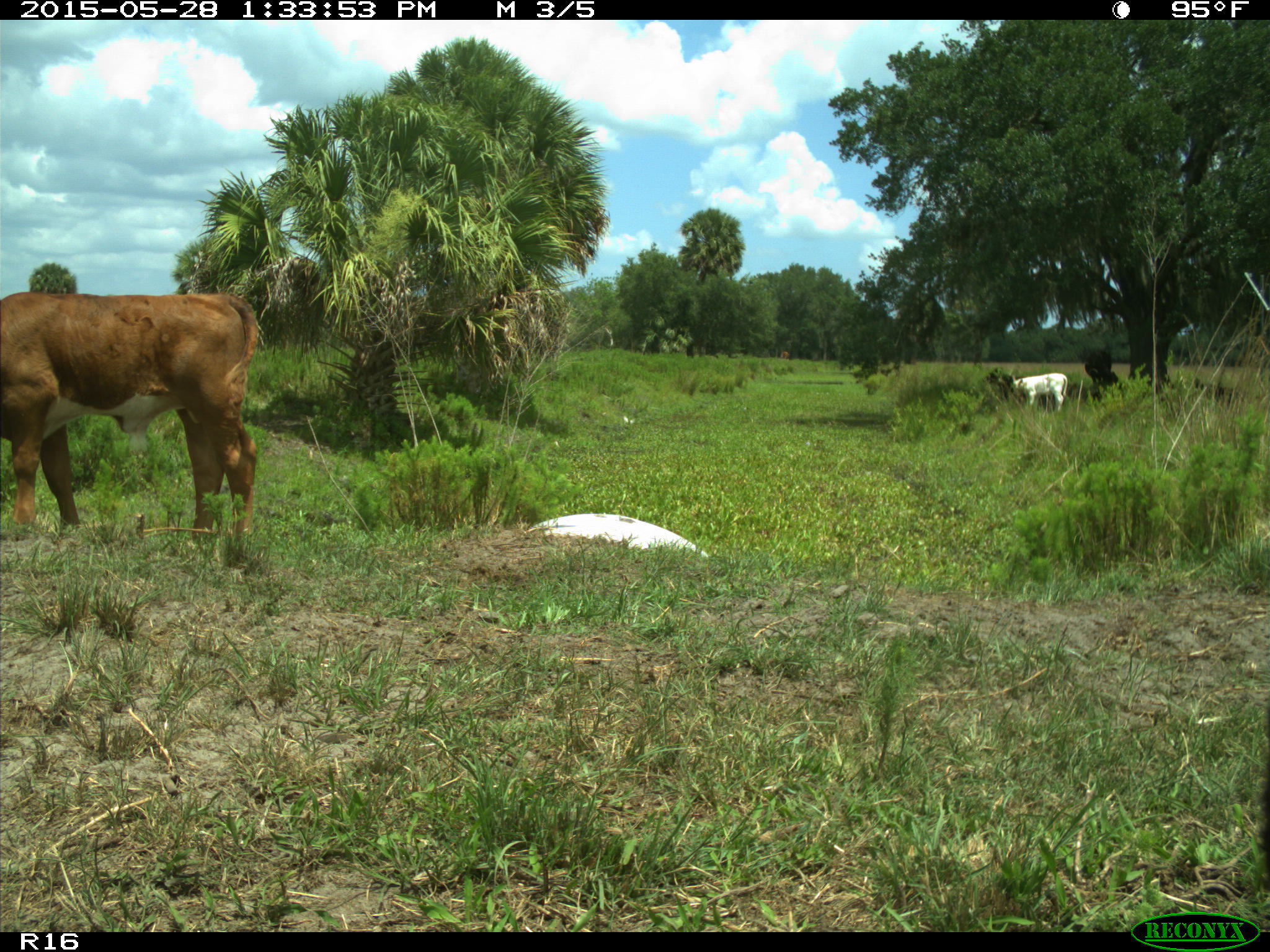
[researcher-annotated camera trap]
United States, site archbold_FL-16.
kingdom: Animalia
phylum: Chordata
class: Mammalia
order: Artiodactyla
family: Bovidae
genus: Bos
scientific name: Bos taurus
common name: domestic cow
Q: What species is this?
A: Bos taurus (domestic cow).